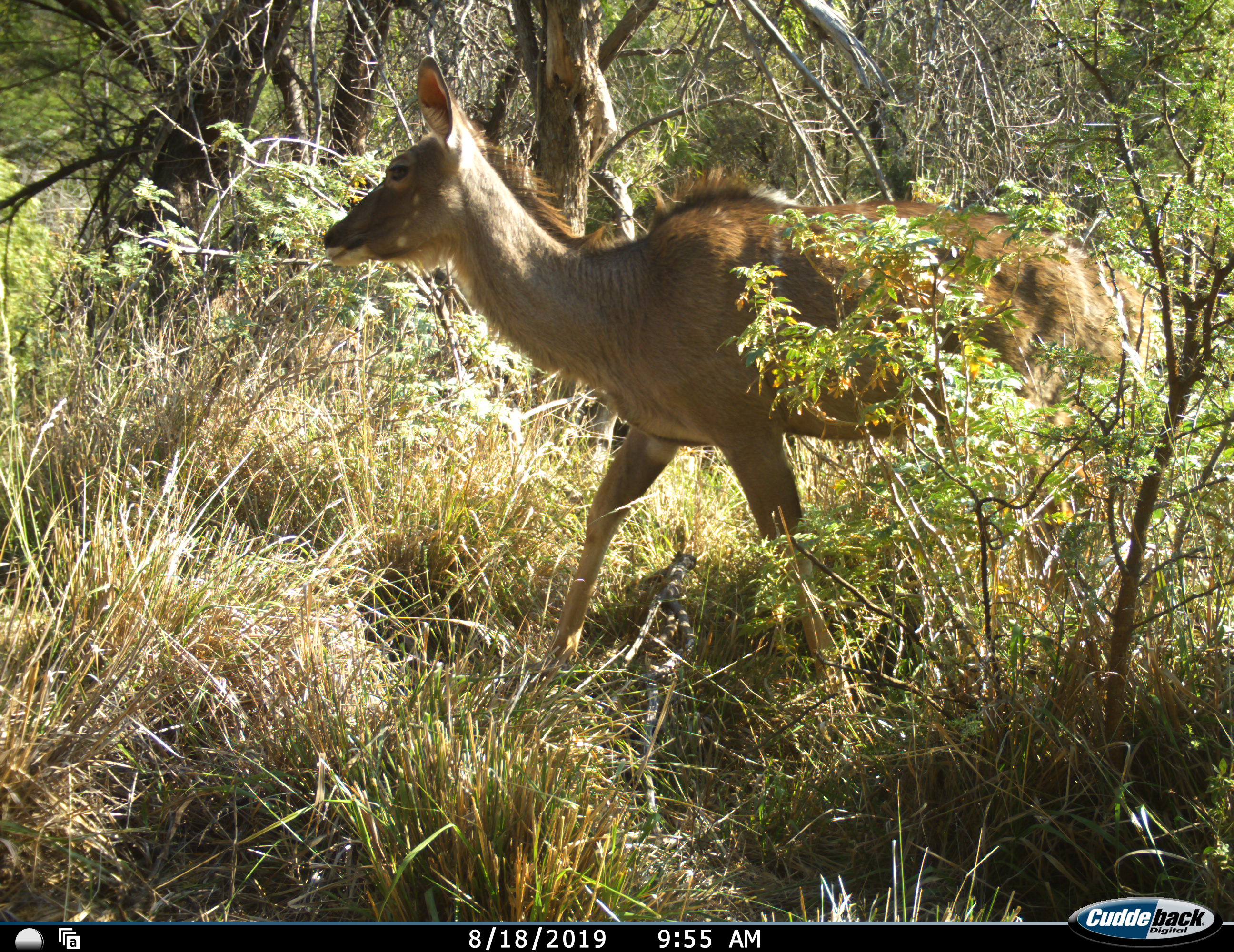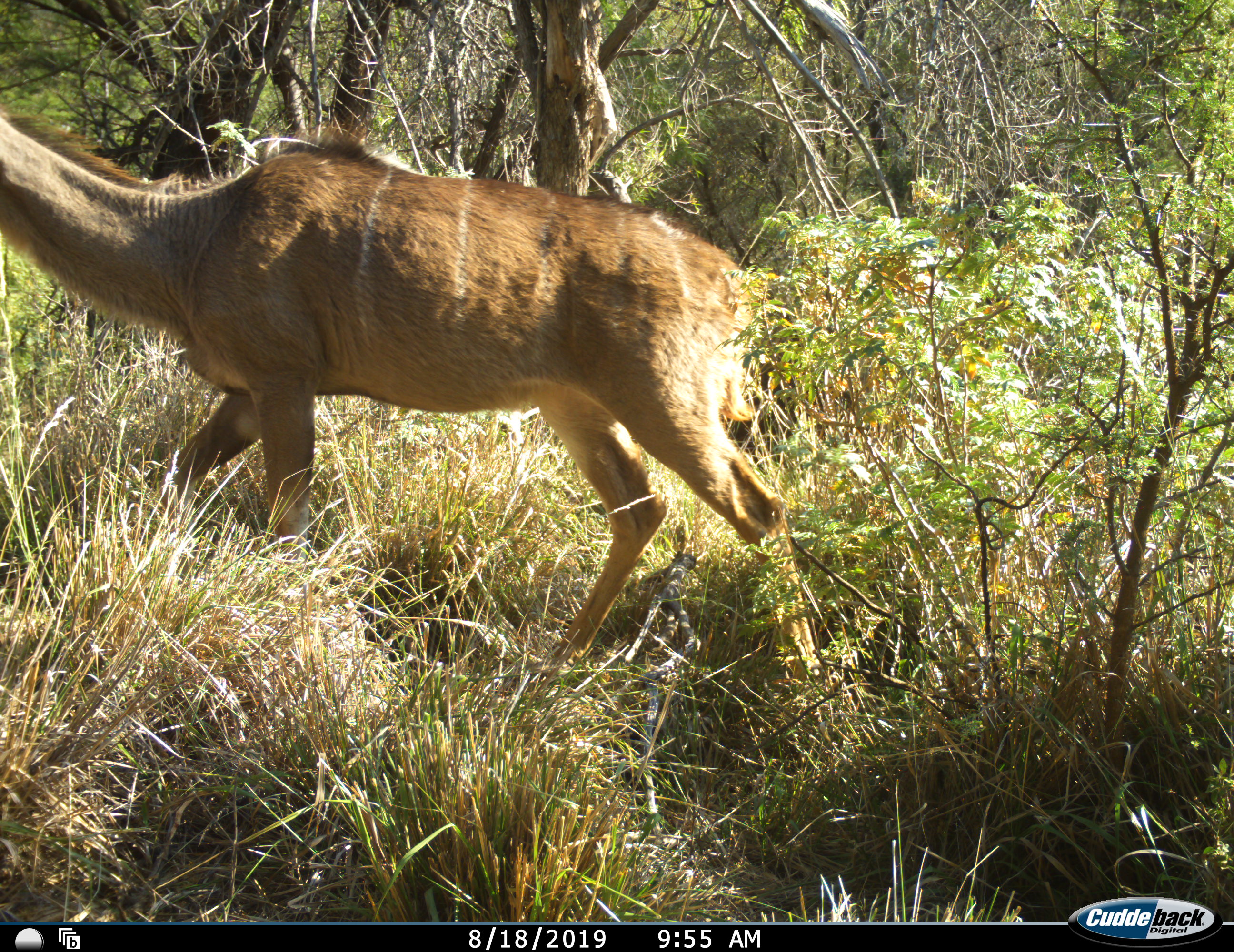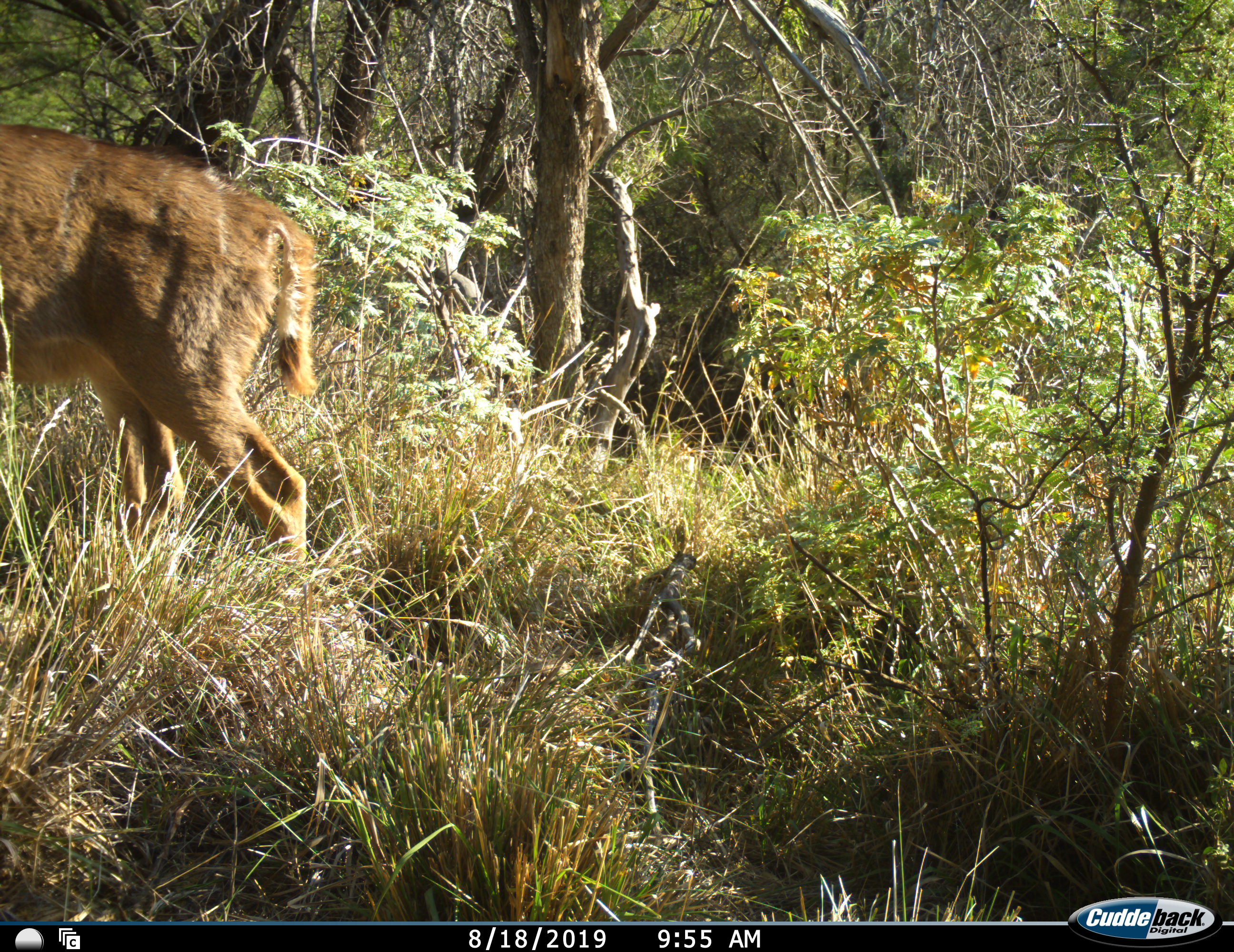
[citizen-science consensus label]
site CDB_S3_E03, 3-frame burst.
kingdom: Animalia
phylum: Chordata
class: Mammalia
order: Artiodactyla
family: Bovidae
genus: Tragelaphus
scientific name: Tragelaphus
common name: kudu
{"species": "kudu (Tragelaphus)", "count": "1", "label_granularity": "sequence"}